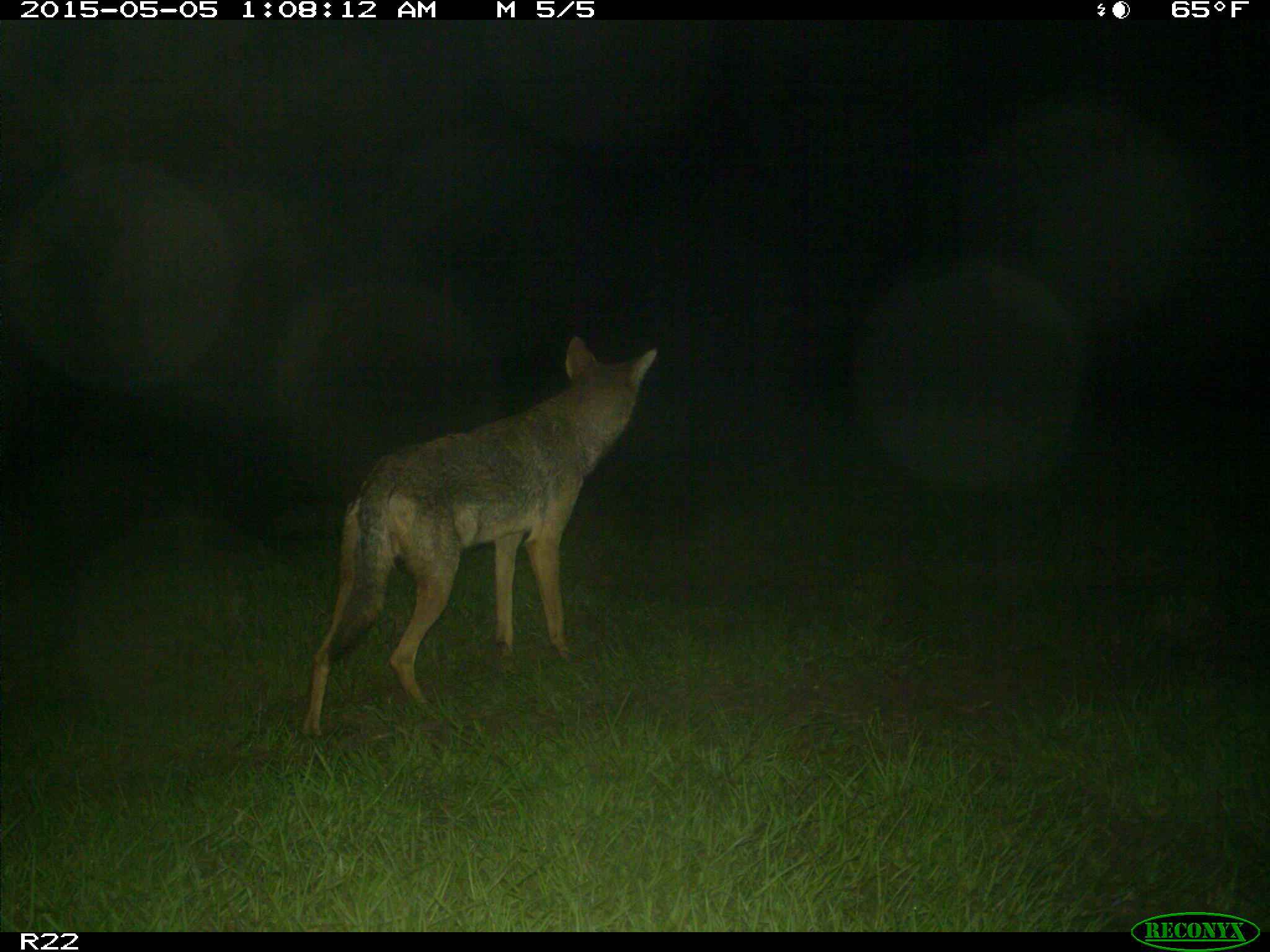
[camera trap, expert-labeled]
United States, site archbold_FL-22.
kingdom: Animalia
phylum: Chordata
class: Mammalia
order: Carnivora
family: Canidae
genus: Canis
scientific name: Canis latrans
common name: coyote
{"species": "Canis latrans (coyote)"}